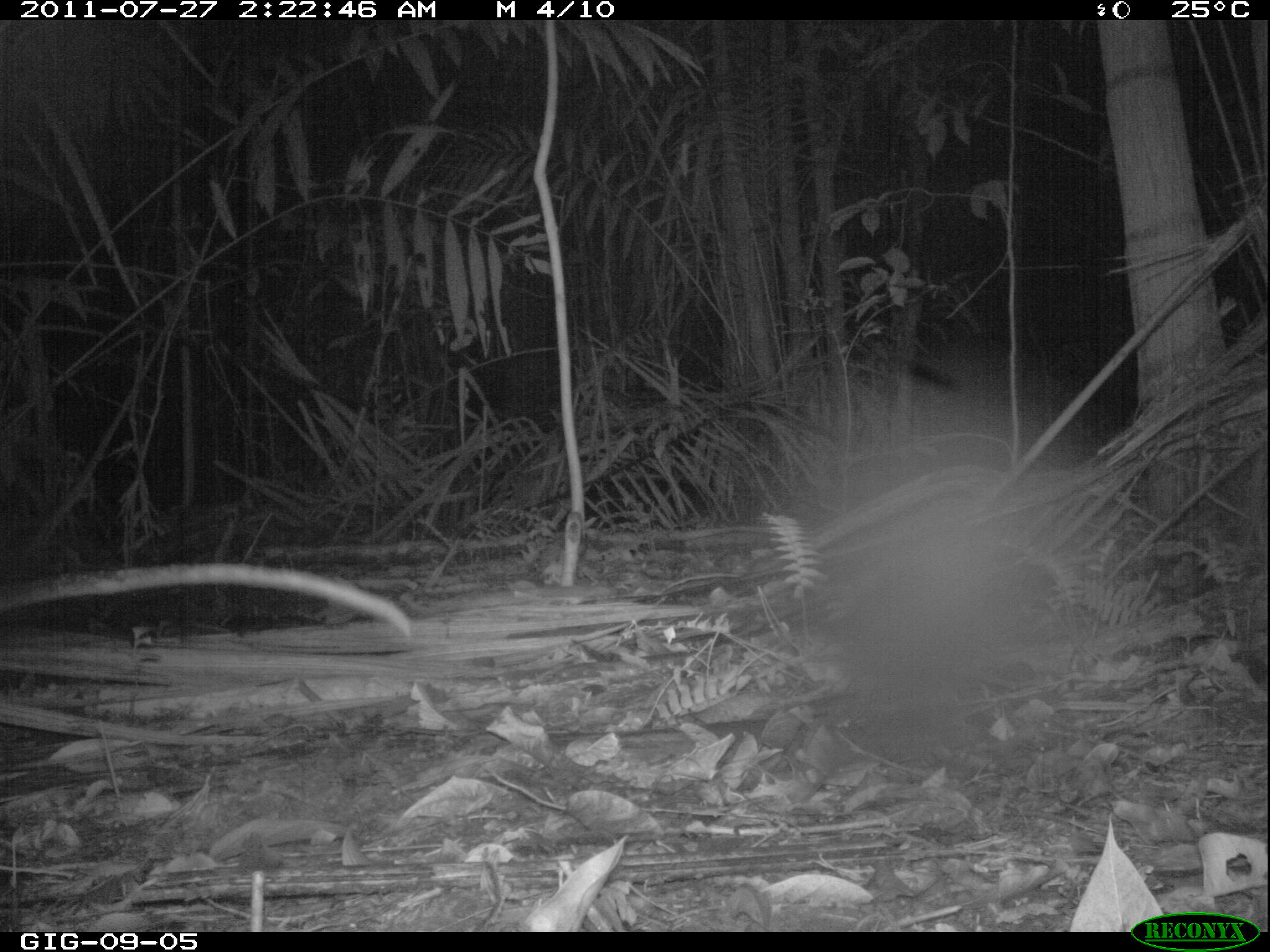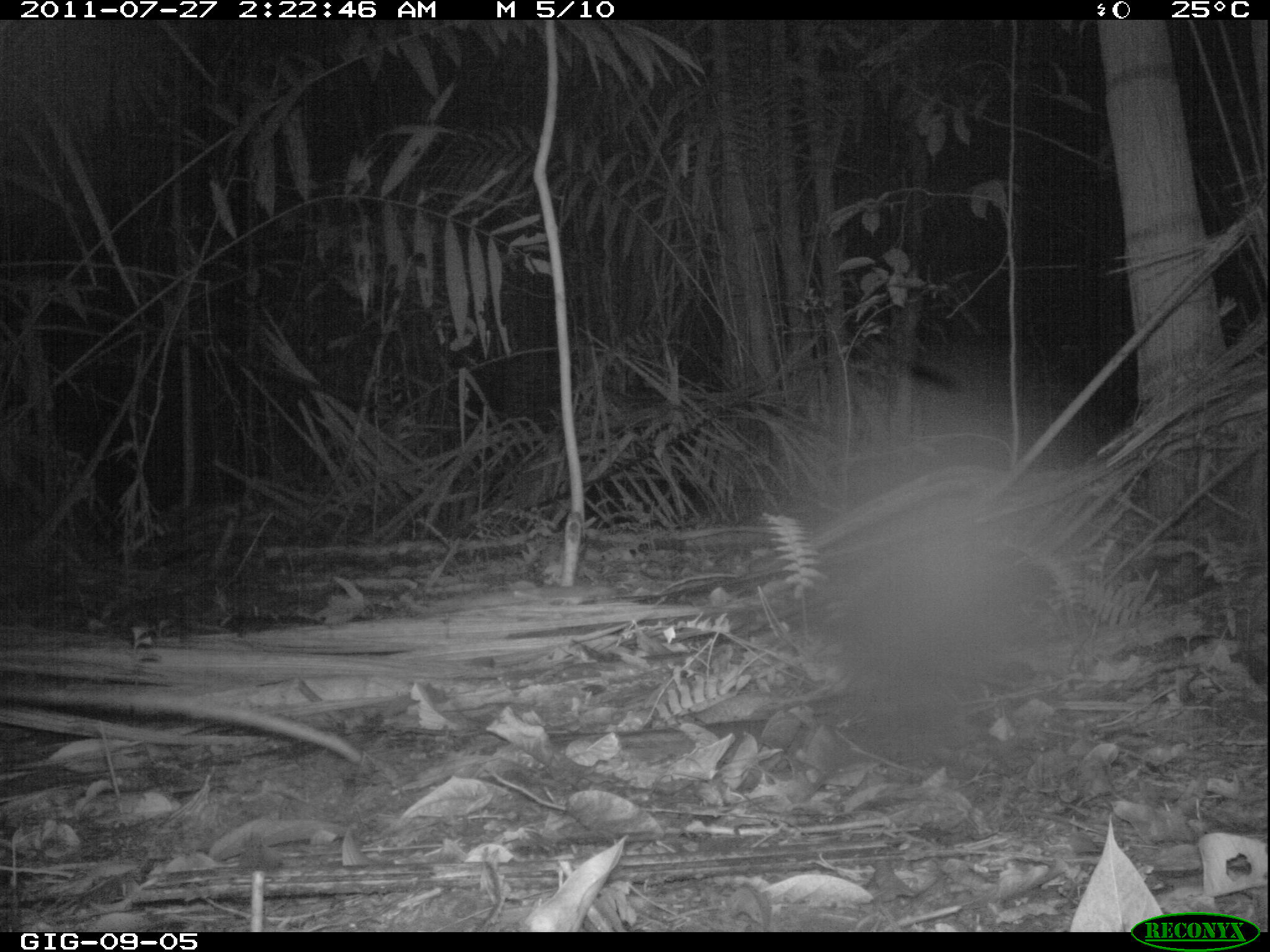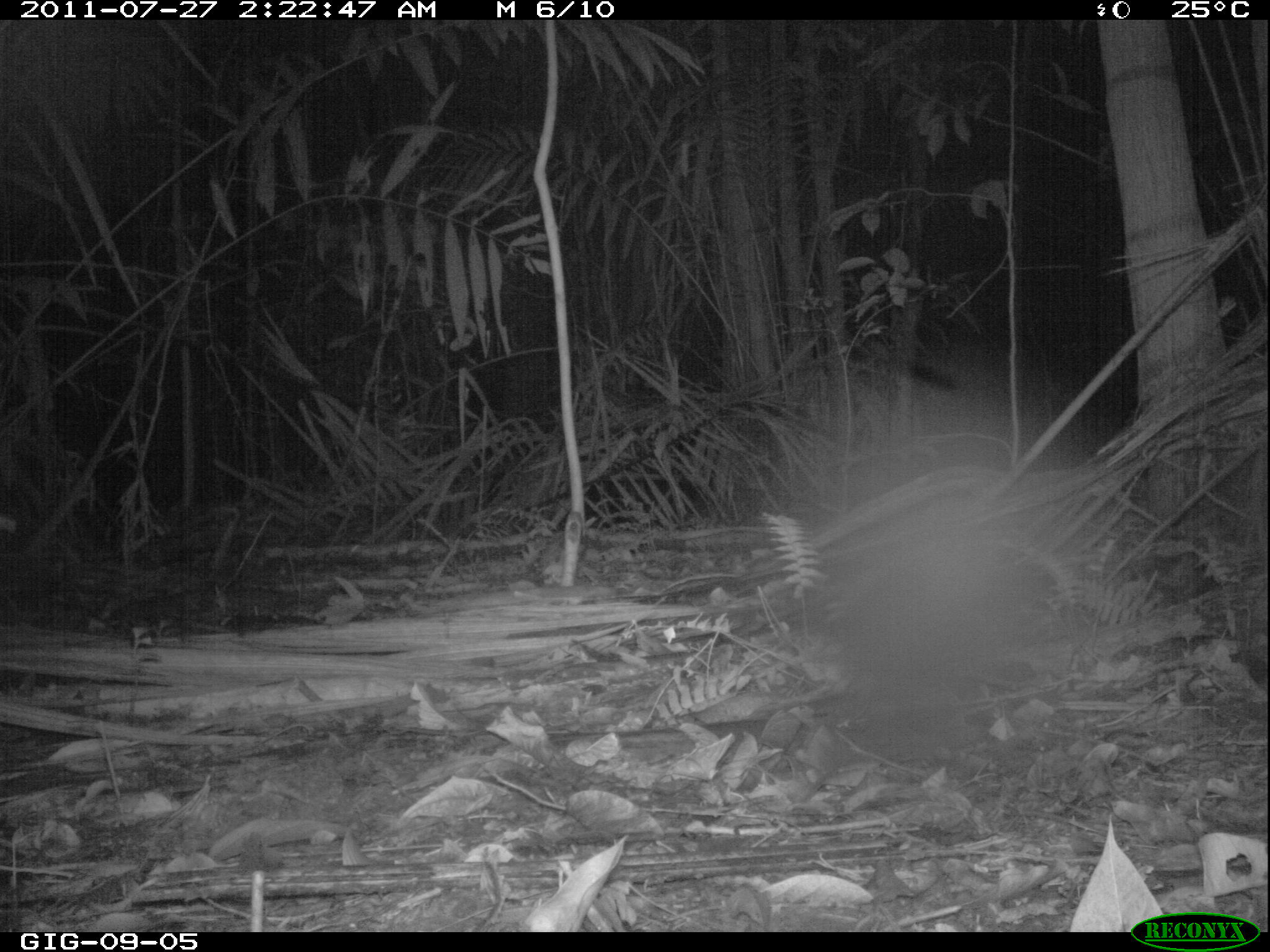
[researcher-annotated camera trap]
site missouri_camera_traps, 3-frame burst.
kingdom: Animalia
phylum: Chordata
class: Mammalia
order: Didelphimorphia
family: Didelphidae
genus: Didelphis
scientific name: Didelphis marsupialis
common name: common opossum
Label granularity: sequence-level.